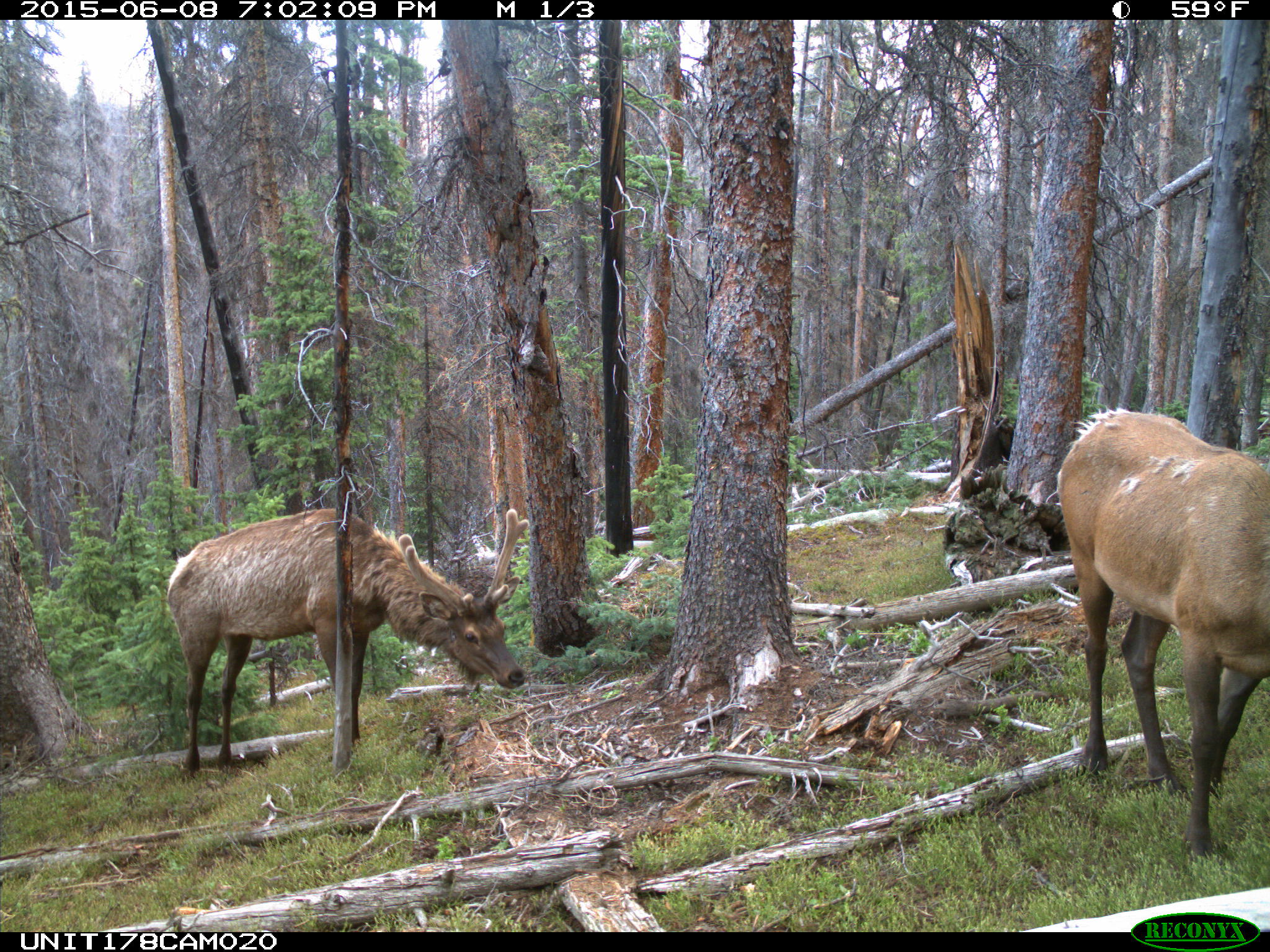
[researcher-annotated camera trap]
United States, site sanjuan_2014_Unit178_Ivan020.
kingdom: Animalia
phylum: Chordata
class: Mammalia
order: Artiodactyla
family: Cervidae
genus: Cervus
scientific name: Cervus elaphus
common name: red deer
Cervus elaphus (red deer).